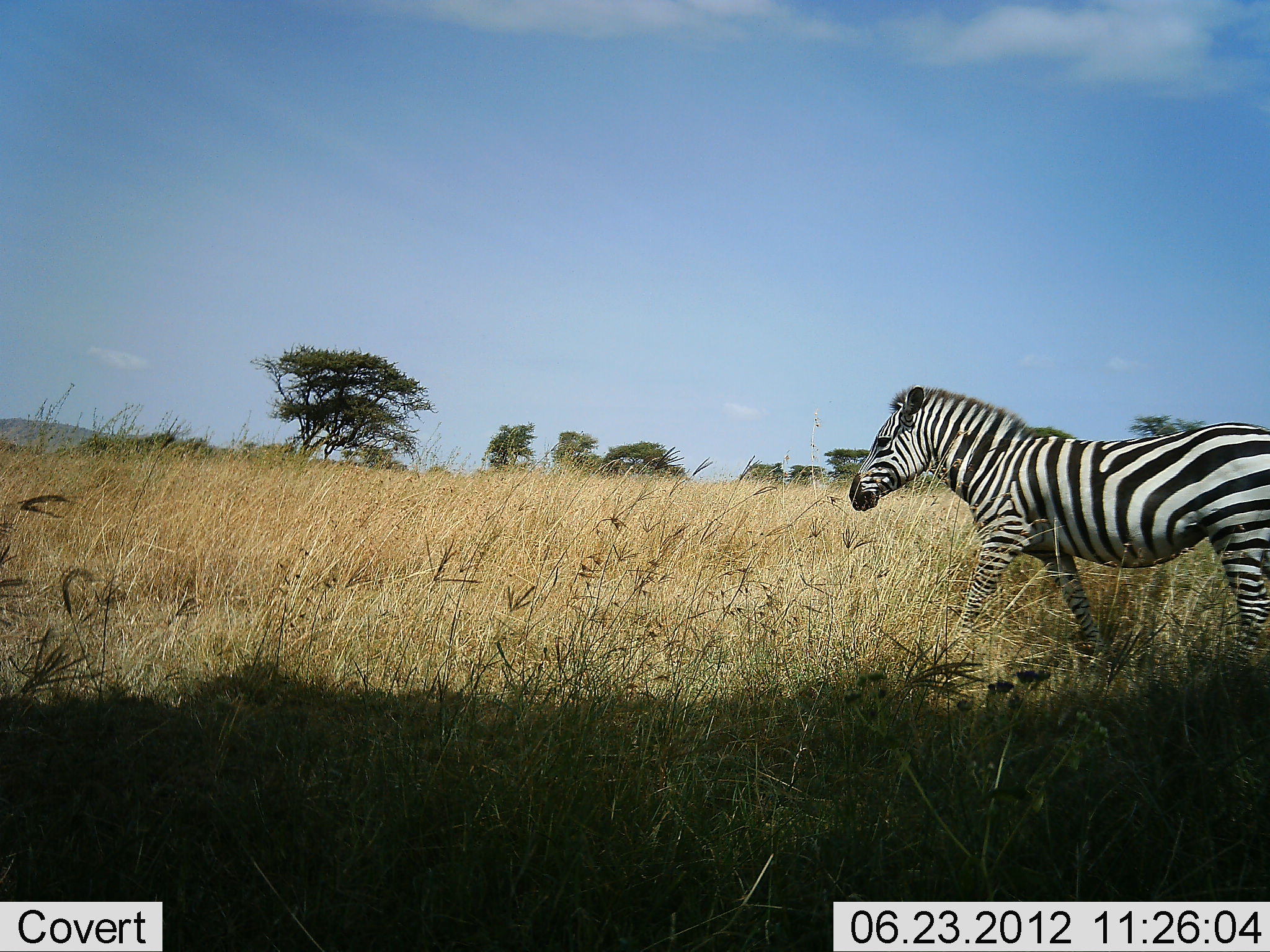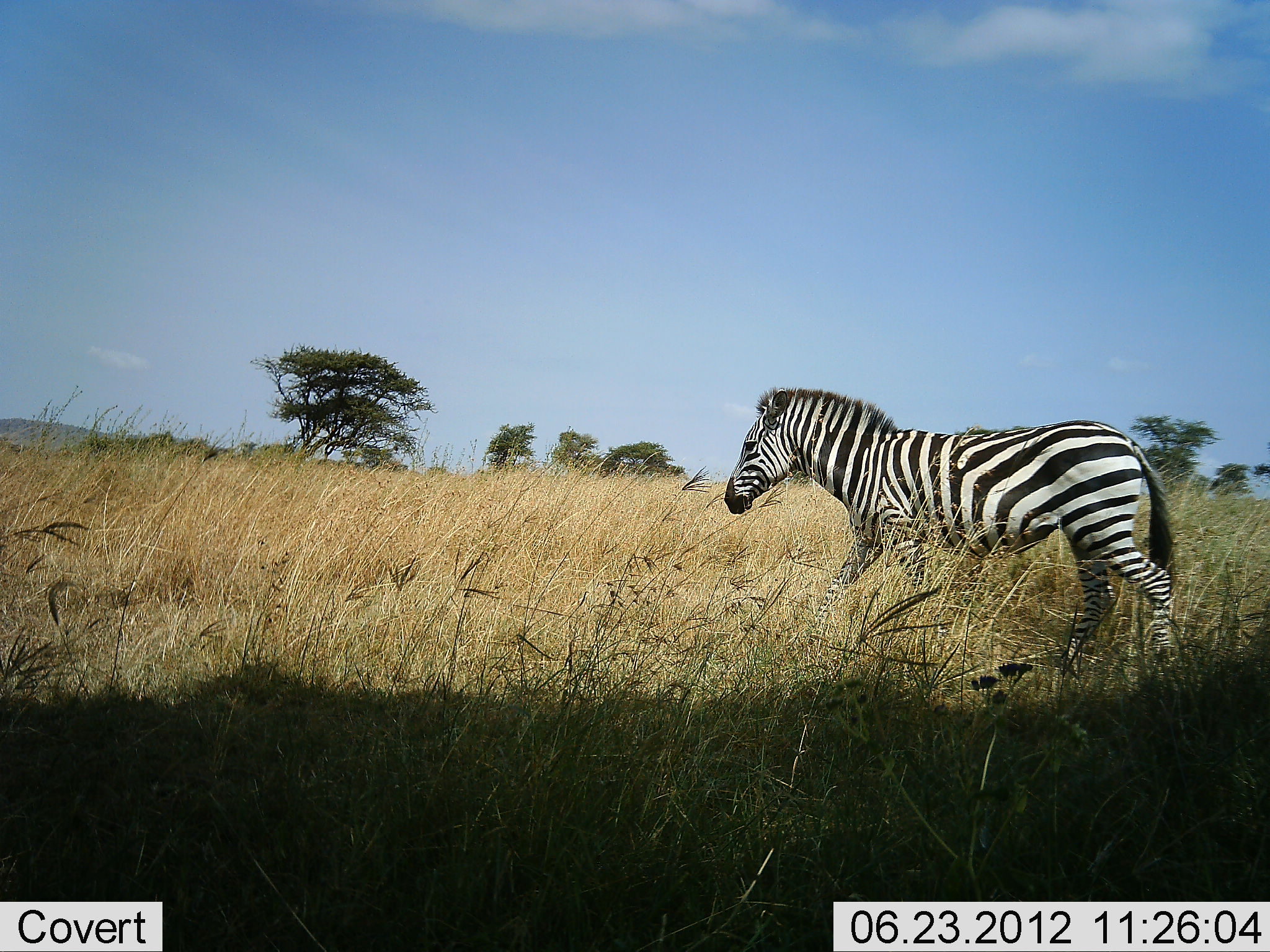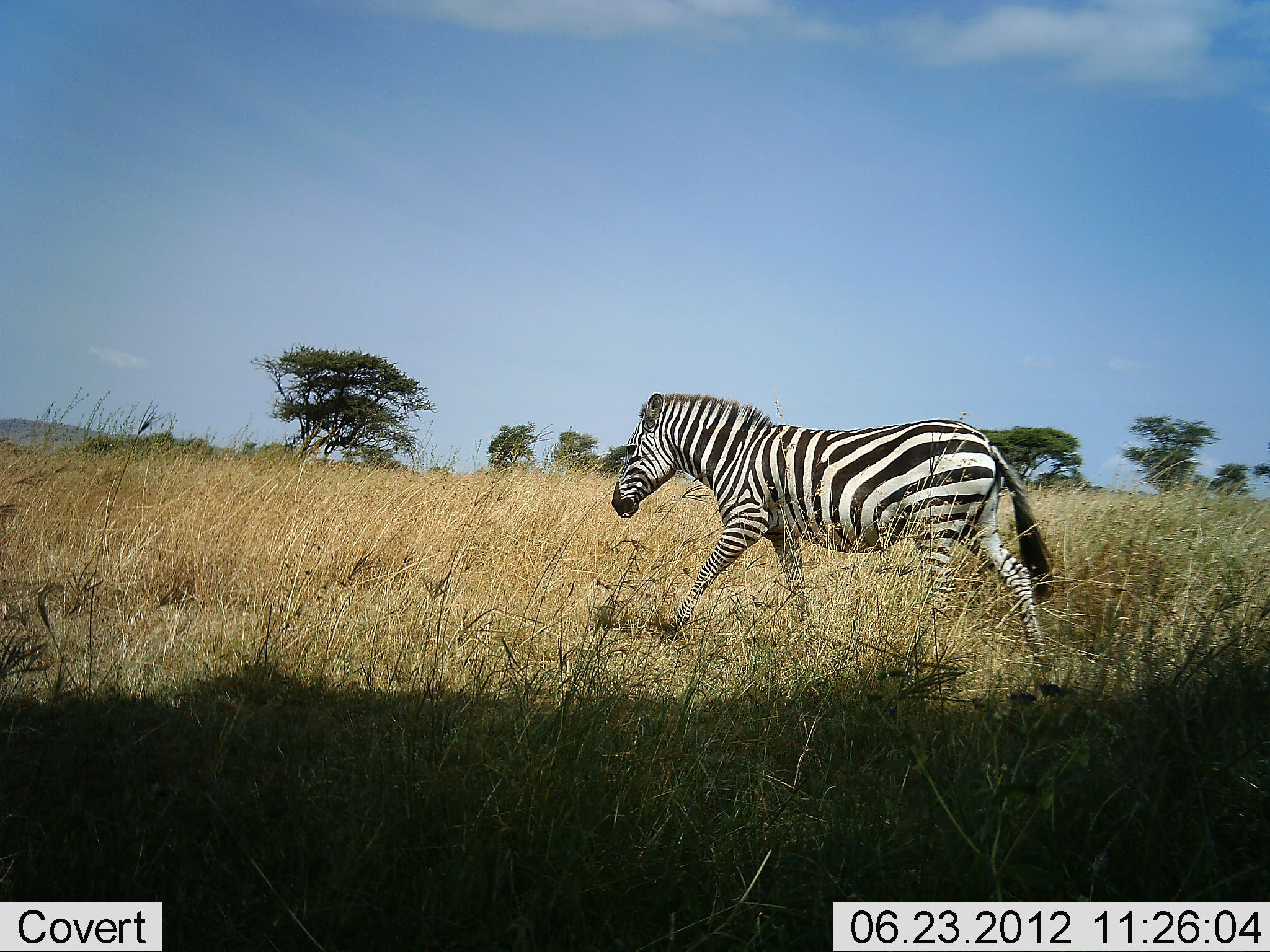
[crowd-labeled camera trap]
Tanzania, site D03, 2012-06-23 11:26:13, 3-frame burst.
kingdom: Animalia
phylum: Chordata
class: Mammalia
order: Perissodactyla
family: Equidae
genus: Equus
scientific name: Equus quagga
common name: plains zebra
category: zebra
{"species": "zebra (plains zebra) (Equus quagga)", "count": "1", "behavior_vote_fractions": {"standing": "9%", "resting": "0%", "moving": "91%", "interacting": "0%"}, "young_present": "0%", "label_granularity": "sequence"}